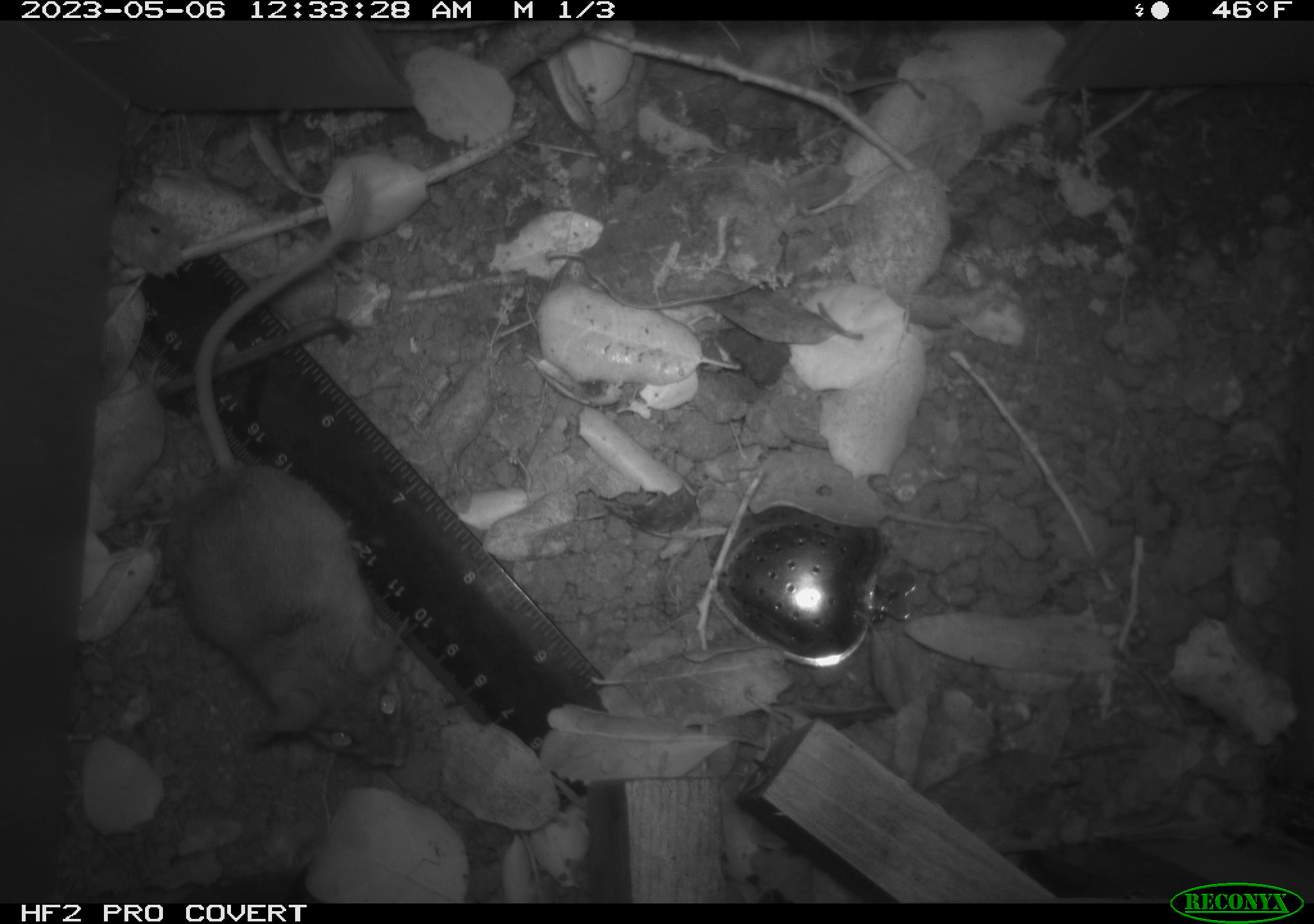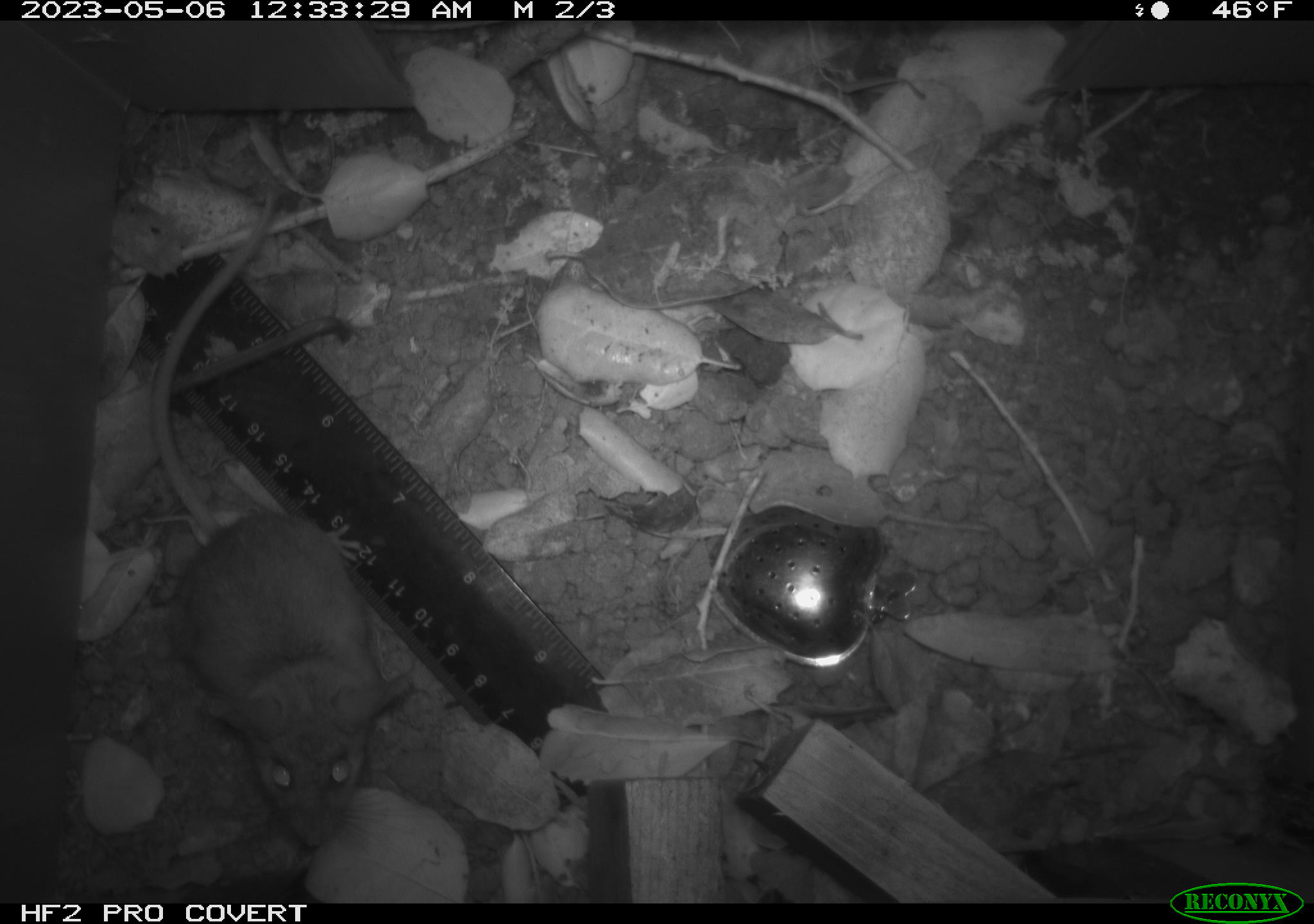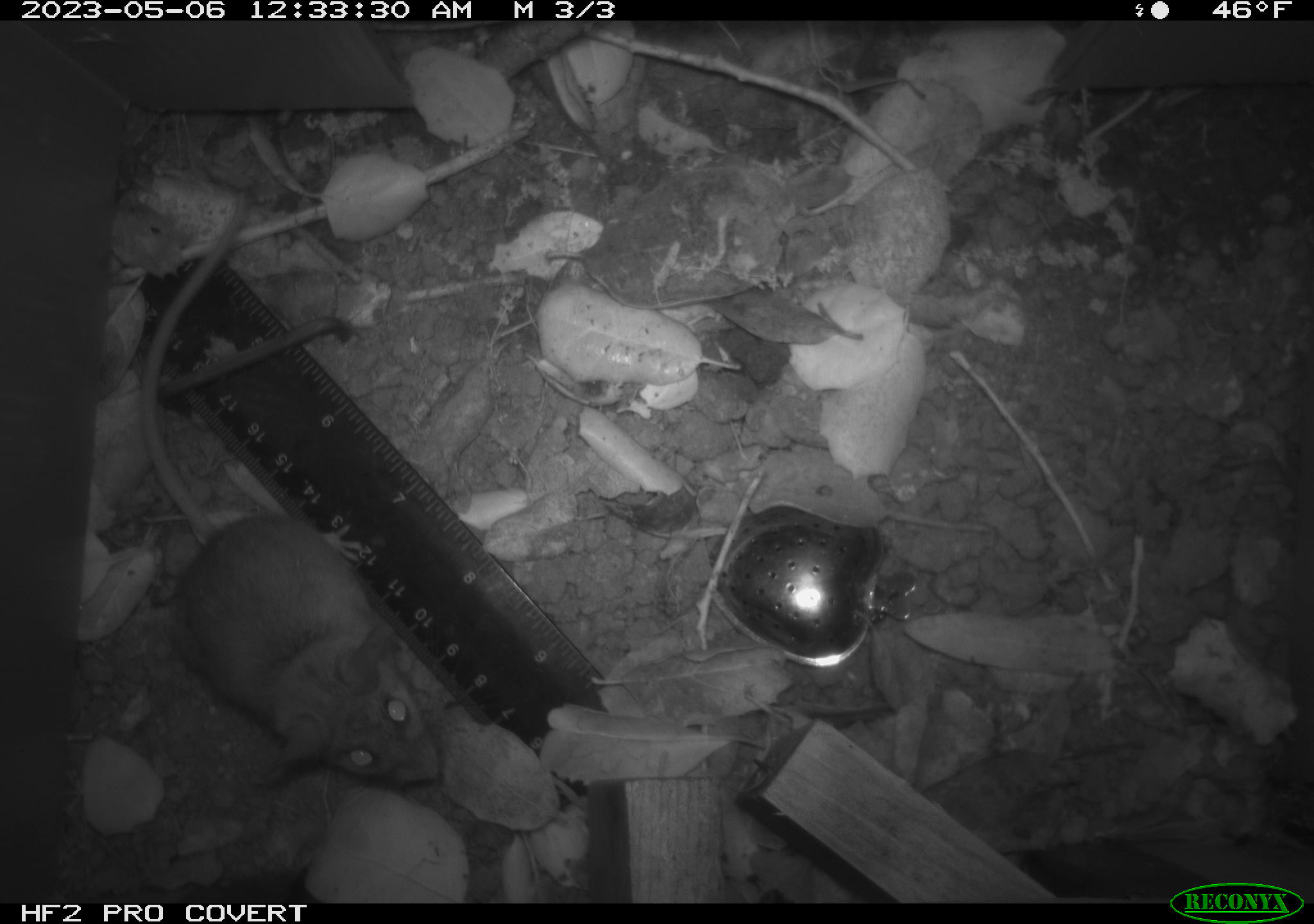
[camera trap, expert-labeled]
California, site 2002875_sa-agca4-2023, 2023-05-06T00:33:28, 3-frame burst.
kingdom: Animalia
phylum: Chordata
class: Mammalia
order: Rodentia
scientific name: Rodentia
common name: mouse species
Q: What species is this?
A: Mouse species (Rodentia).